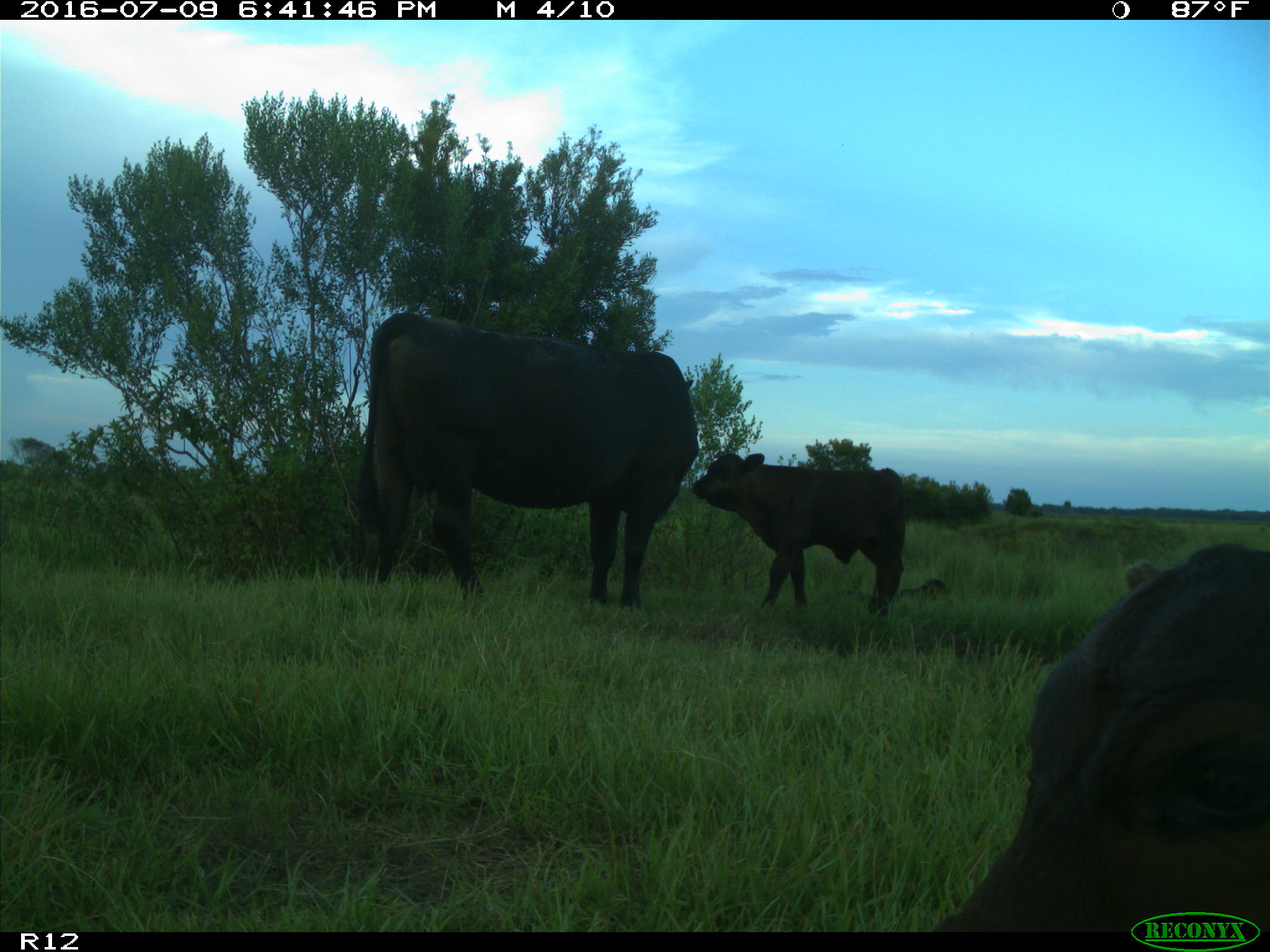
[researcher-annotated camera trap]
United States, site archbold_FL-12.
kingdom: Animalia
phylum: Chordata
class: Mammalia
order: Artiodactyla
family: Bovidae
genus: Bos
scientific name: Bos taurus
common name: domestic cow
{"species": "Bos taurus (domestic cow)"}